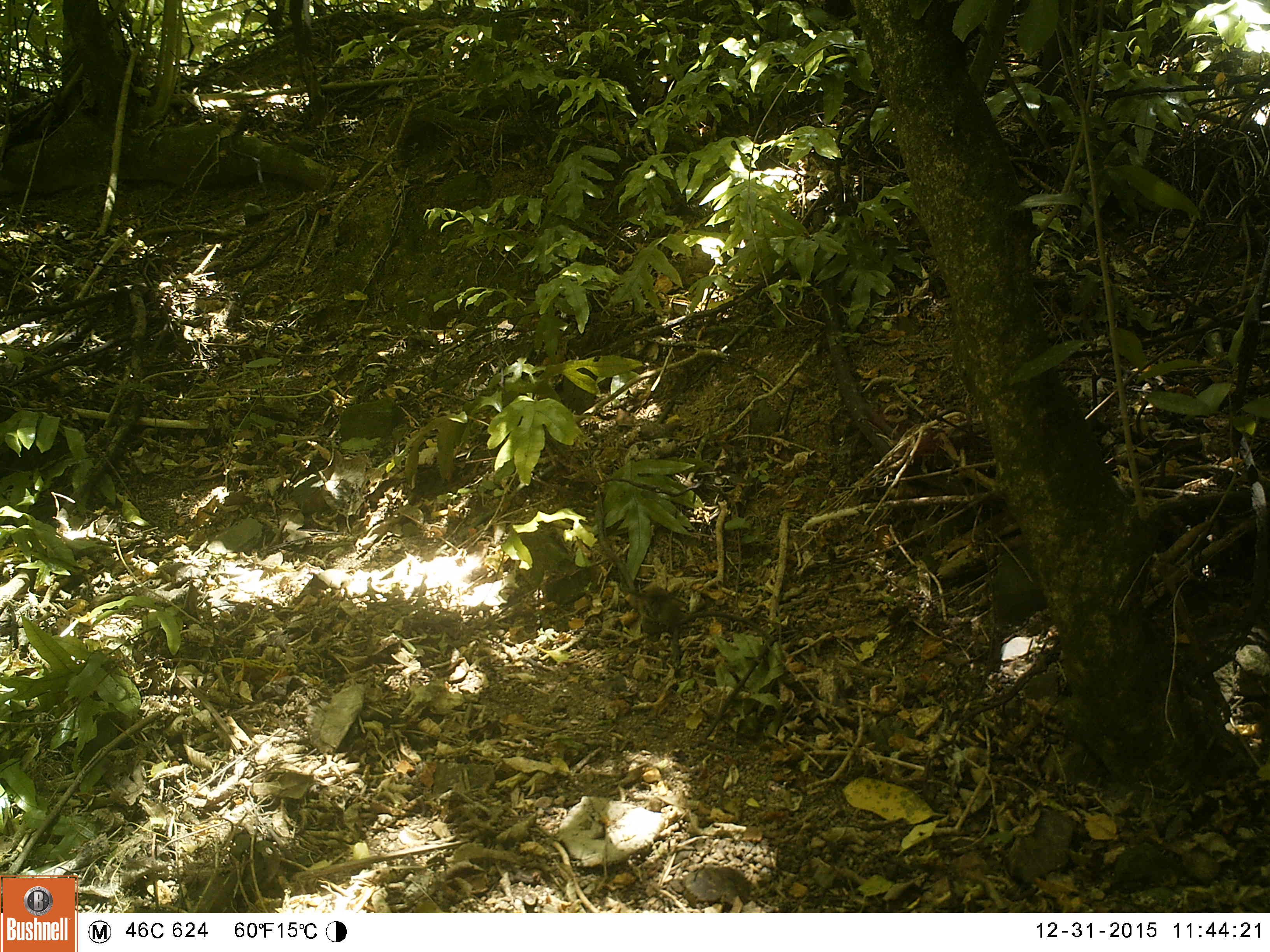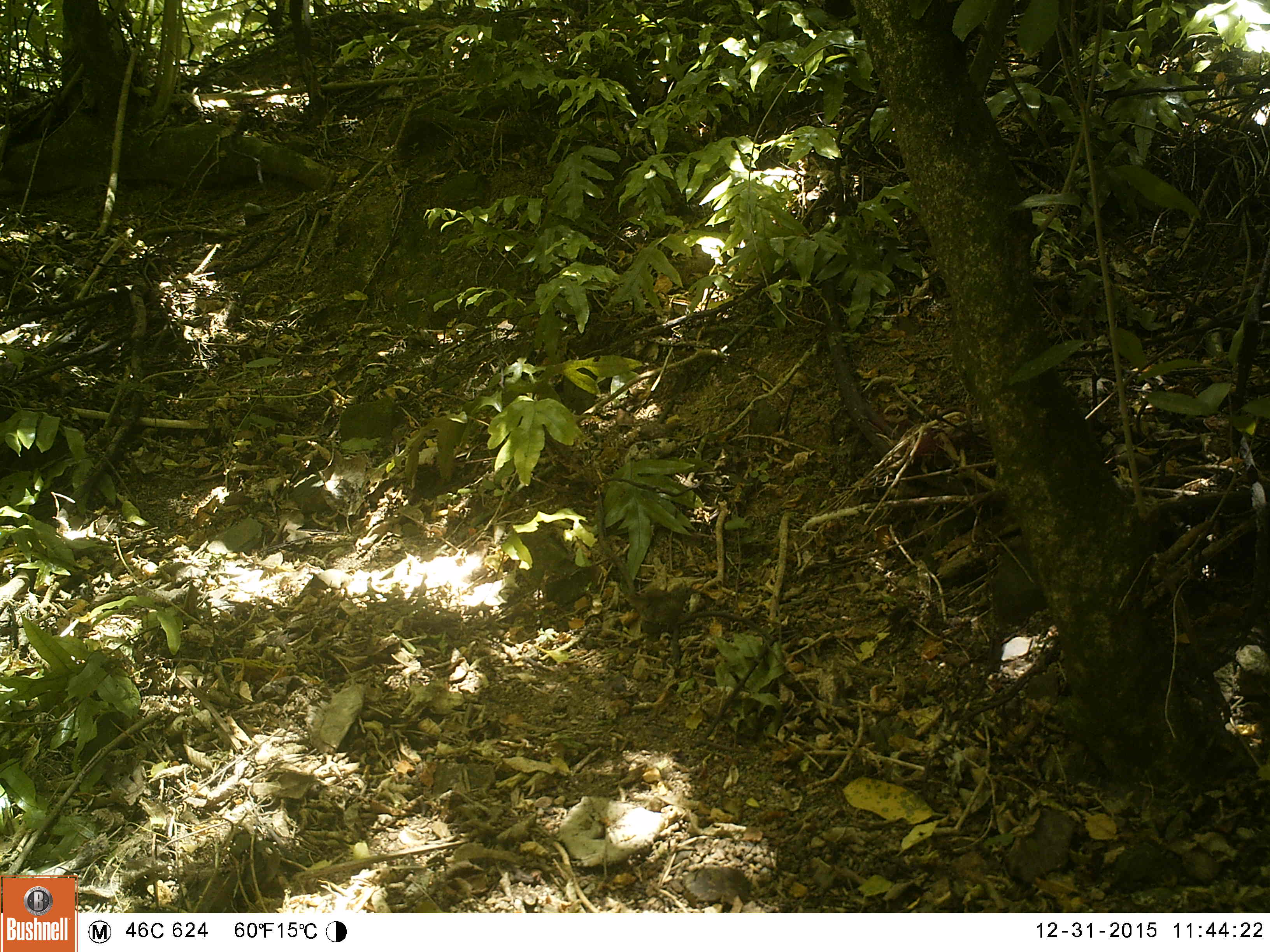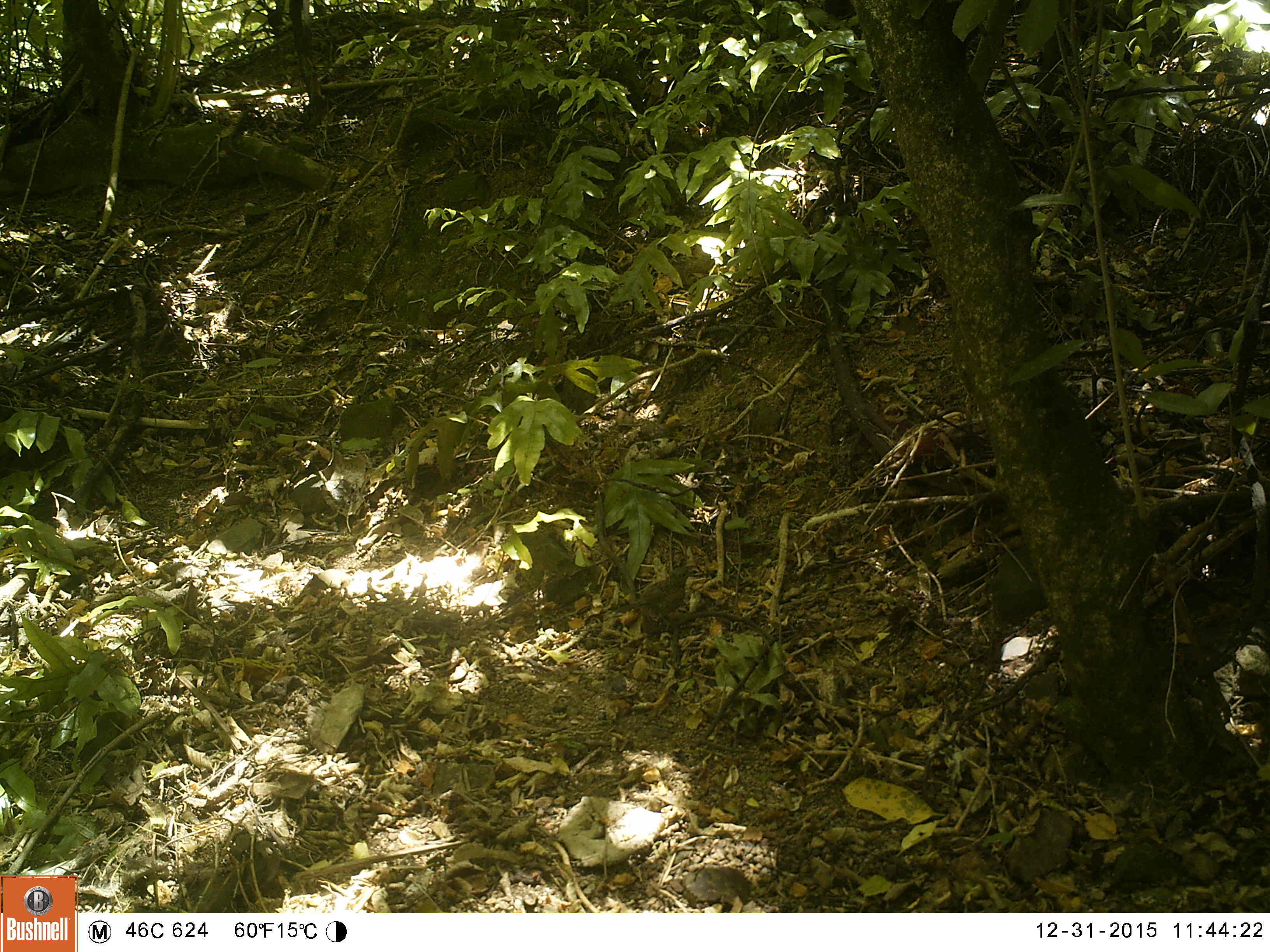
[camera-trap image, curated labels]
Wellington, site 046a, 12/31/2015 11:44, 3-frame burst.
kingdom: Animalia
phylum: Chordata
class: Aves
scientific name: Aves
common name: bird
Bird (Aves).